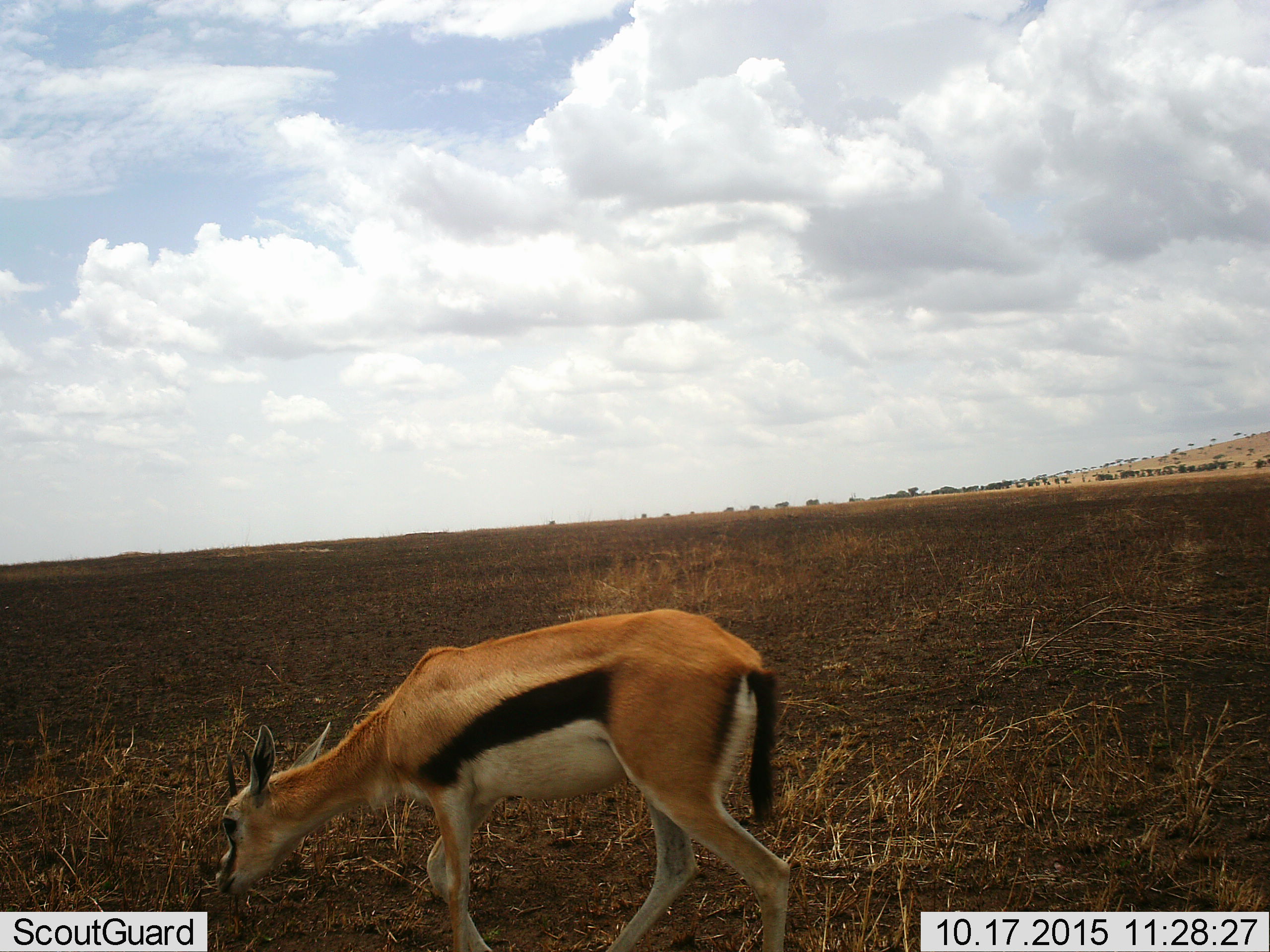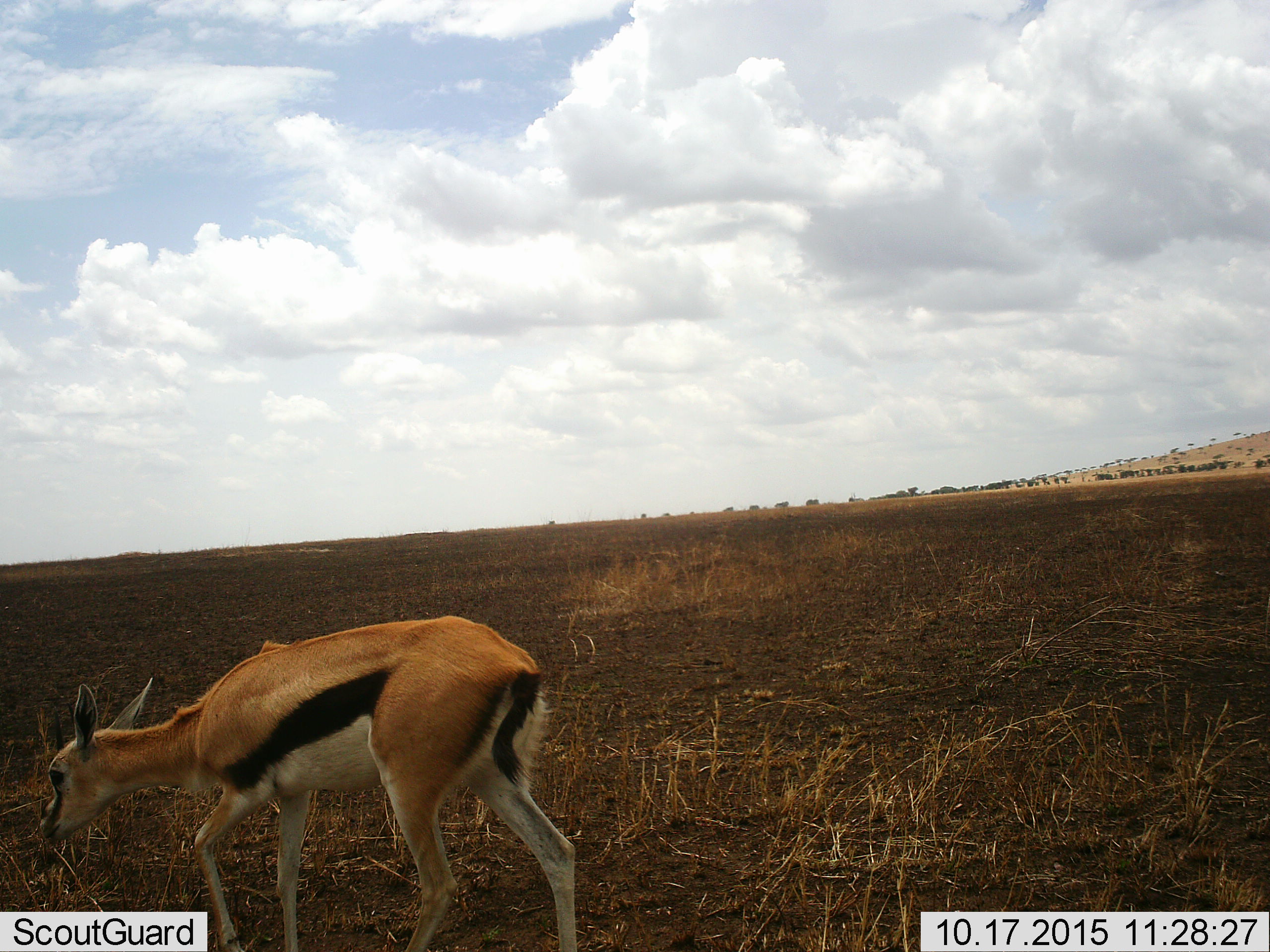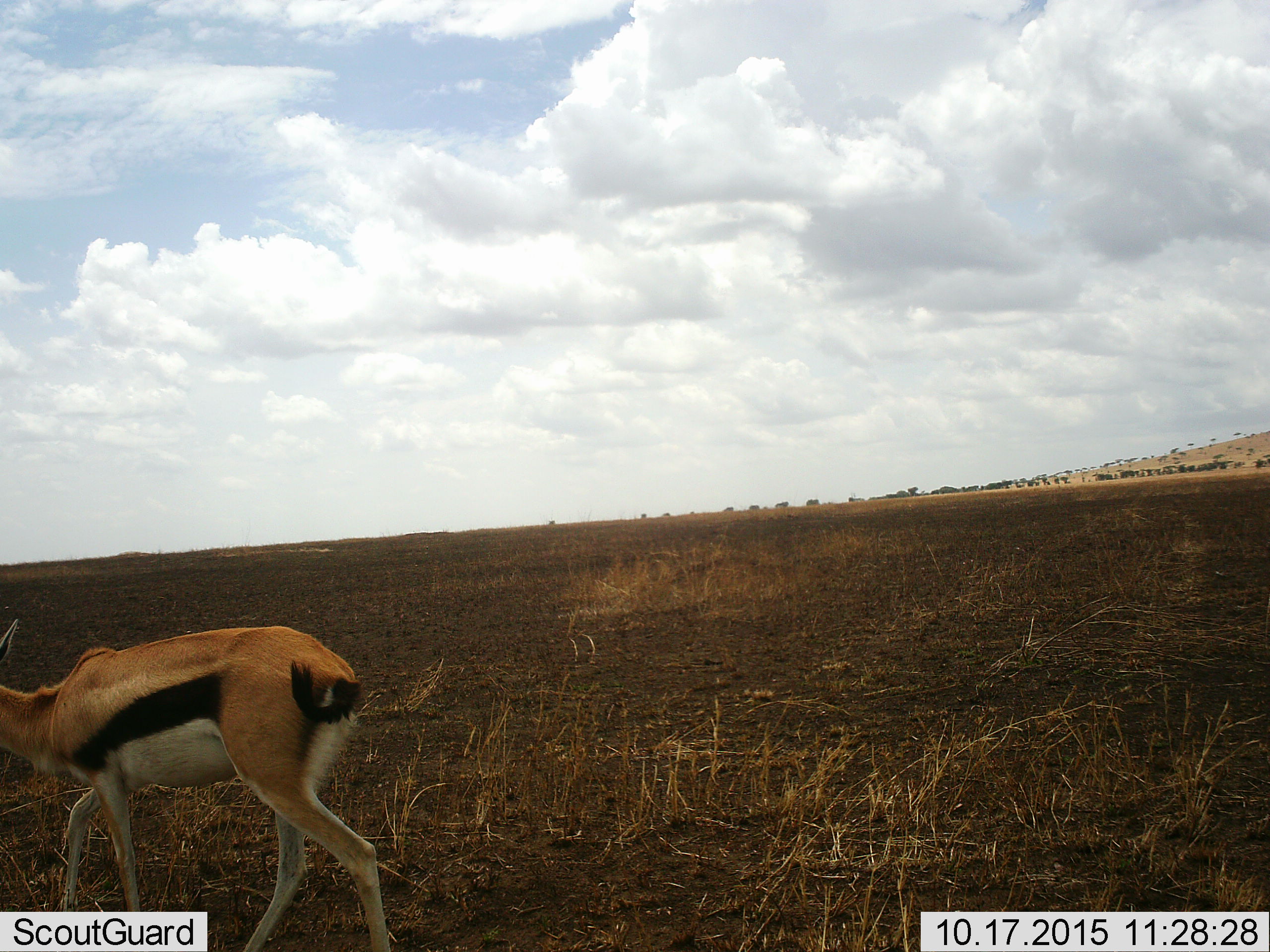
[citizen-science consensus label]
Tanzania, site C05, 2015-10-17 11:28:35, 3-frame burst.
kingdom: Animalia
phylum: Chordata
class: Mammalia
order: Artiodactyla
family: Bovidae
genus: Eudorcas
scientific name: Eudorcas thomsonii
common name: thomson's gazelle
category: gazellethomsons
Gazellethomsons (thomson's gazelle) (Eudorcas thomsonii), count 1. Behavior (volunteer vote fractions): standing 6%, resting 0%, moving 67%, interacting 0%. Young present (vote fraction): 0%. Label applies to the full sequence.